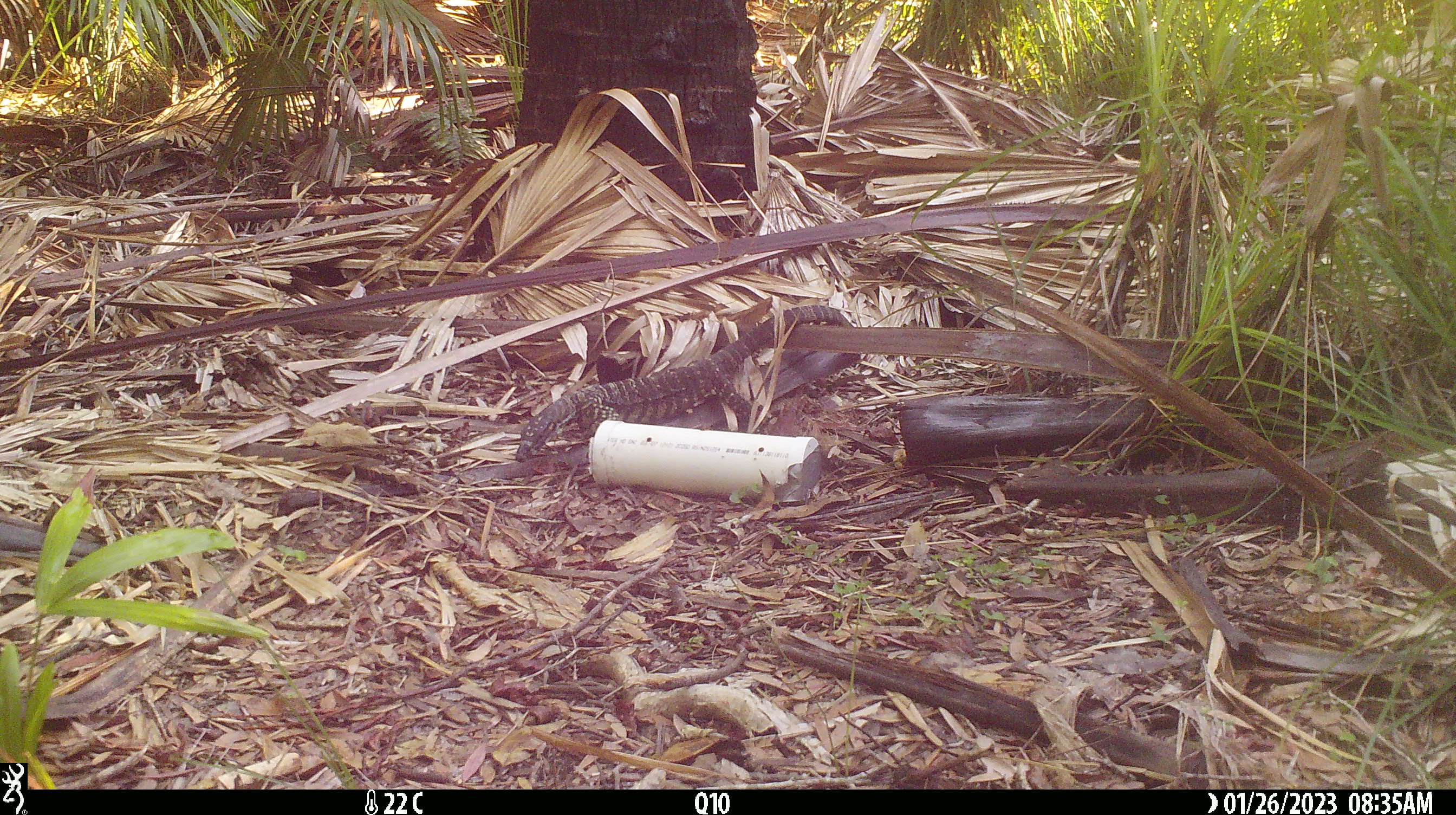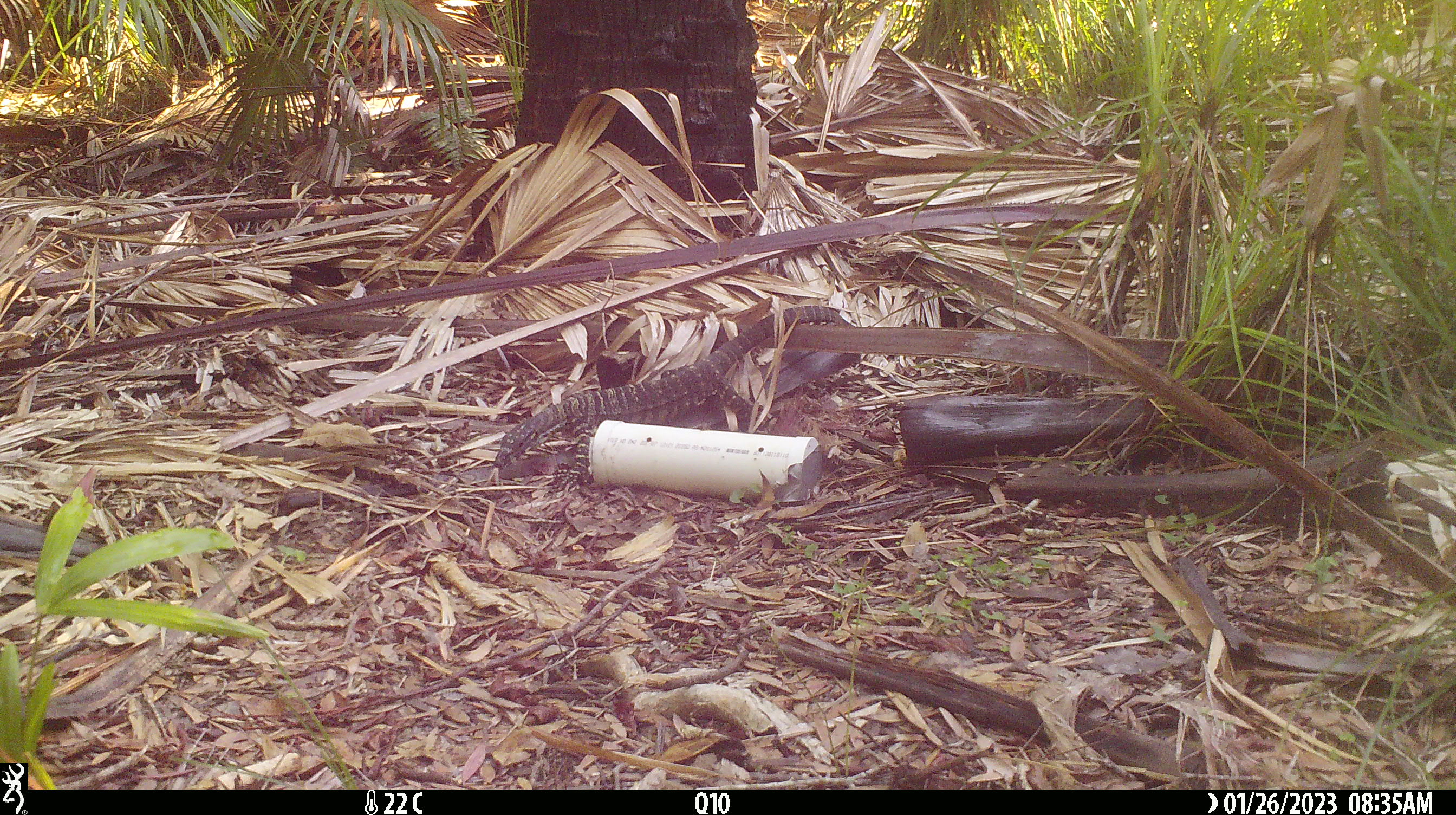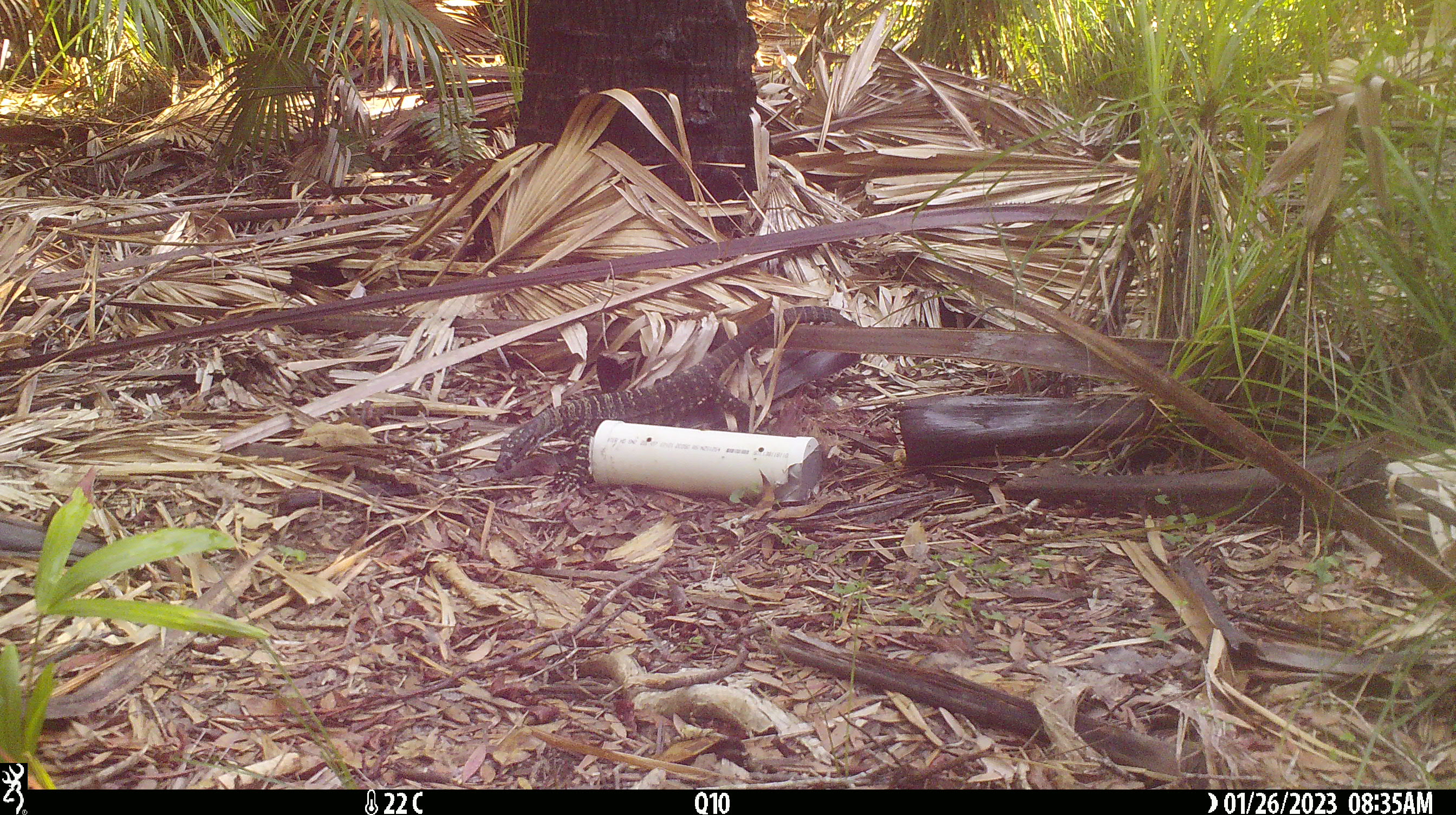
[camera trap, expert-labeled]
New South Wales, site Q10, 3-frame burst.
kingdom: Animalia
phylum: Chordata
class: Reptilia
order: Squamata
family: Varanidae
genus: Varanus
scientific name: Varanus varius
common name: lace monitor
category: goanna